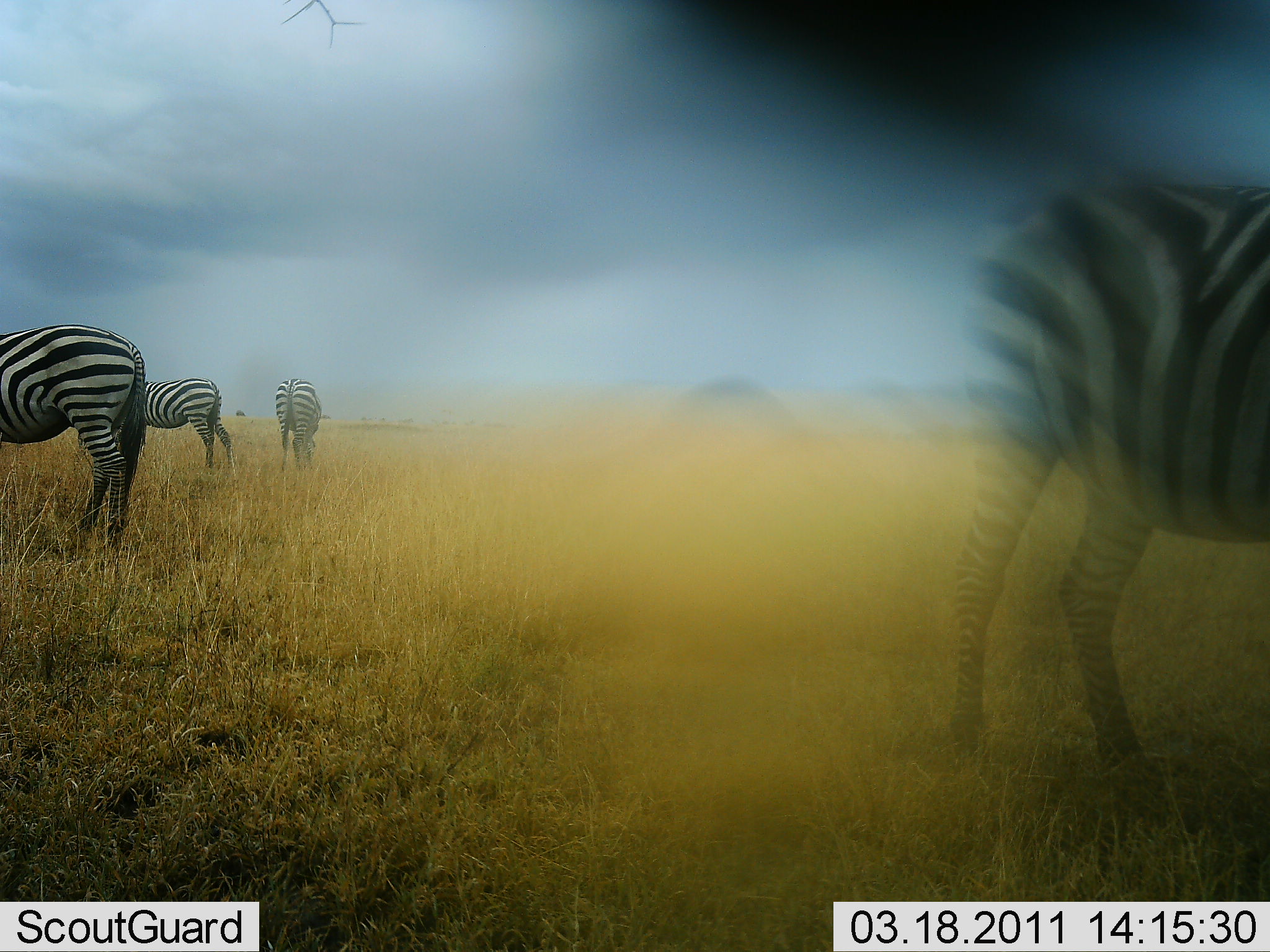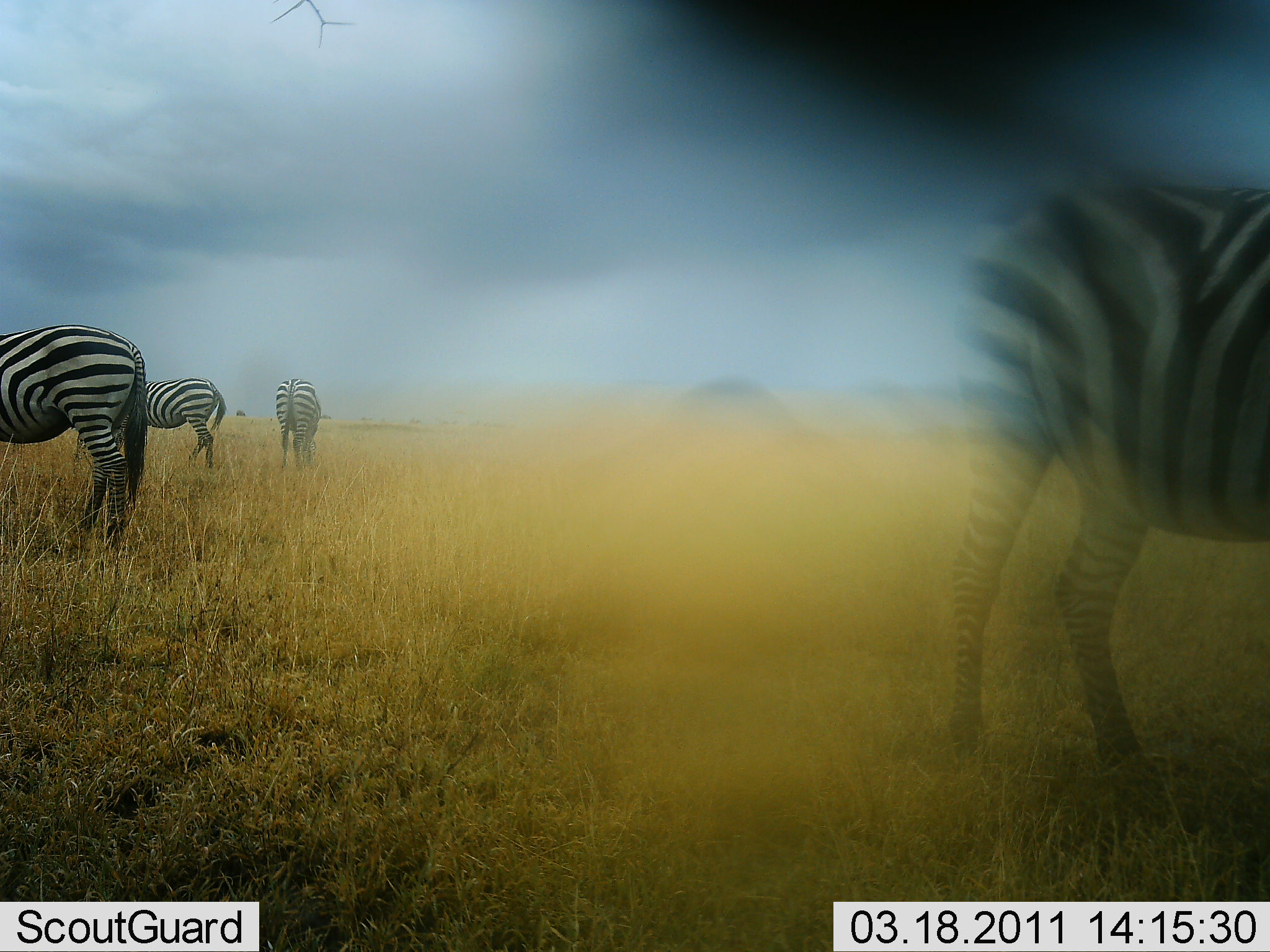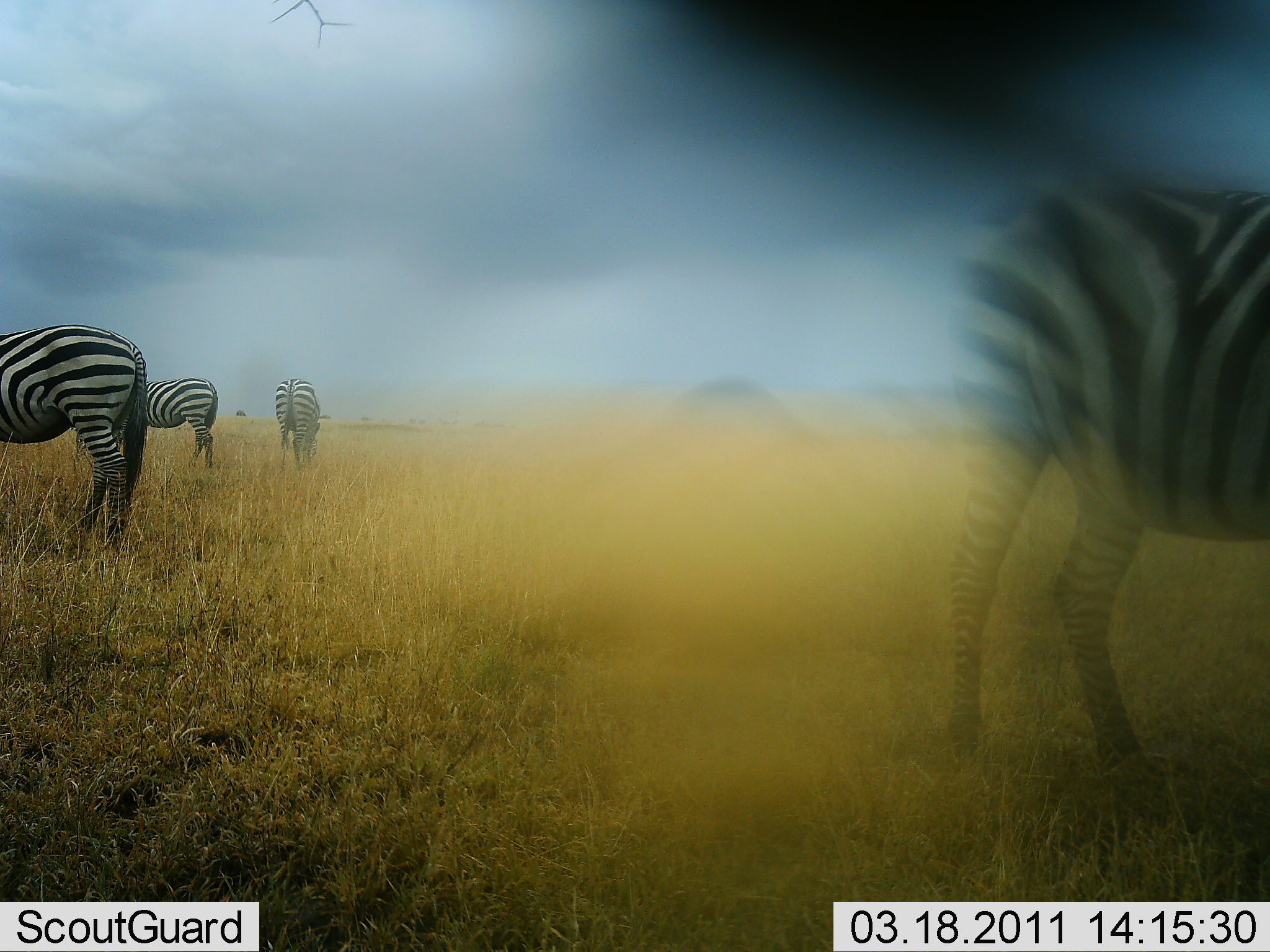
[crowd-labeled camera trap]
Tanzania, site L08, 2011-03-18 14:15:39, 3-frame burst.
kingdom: Animalia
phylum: Chordata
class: Mammalia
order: Perissodactyla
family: Equidae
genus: Equus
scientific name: Equus quagga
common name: plains zebra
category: zebra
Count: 4.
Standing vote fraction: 42%.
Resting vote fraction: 0%.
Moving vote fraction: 8%.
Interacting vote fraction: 0%.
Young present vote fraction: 0%.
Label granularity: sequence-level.